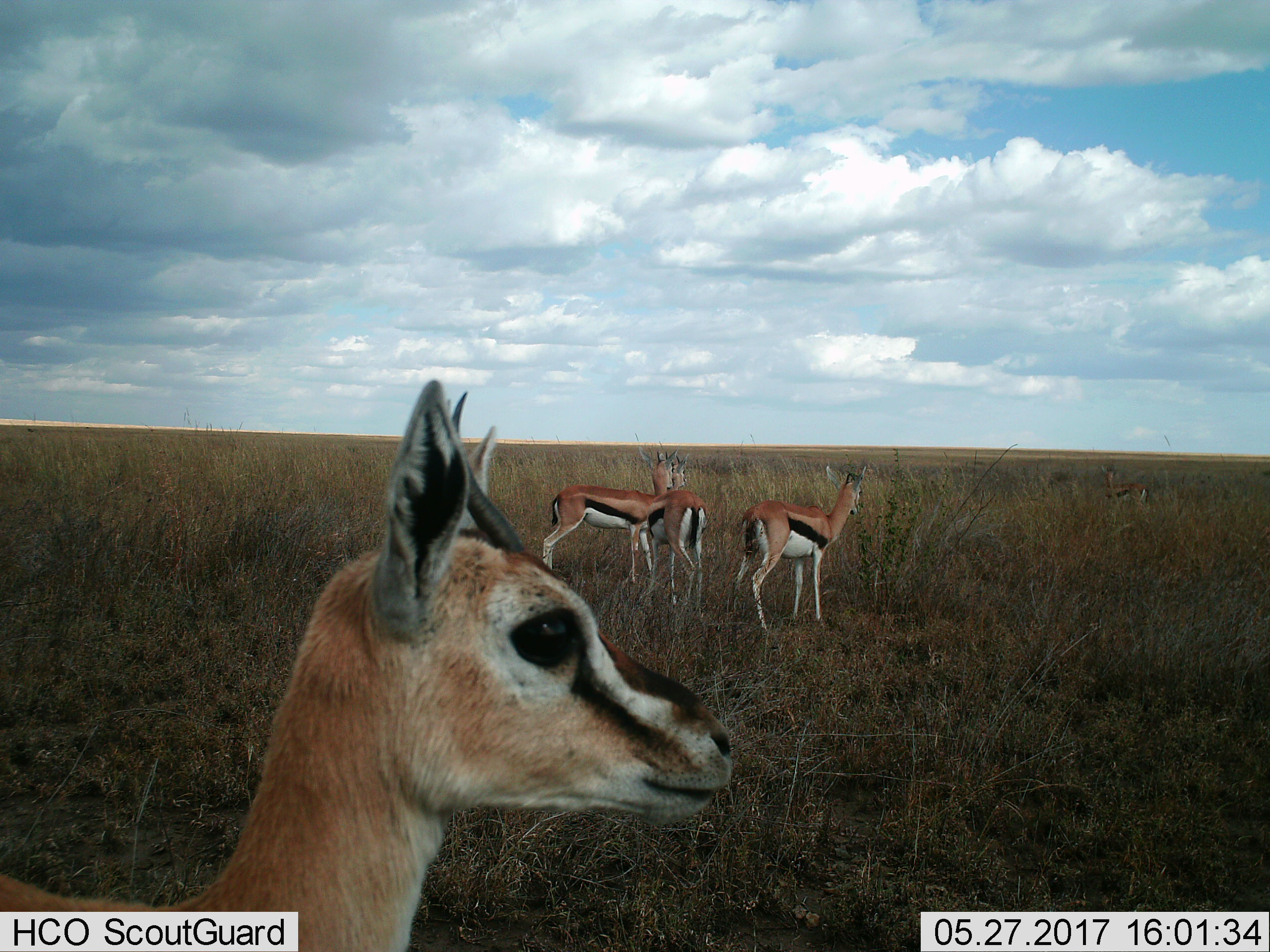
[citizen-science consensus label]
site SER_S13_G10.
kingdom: Animalia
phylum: Chordata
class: Mammalia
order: Artiodactyla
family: Bovidae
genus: Eudorcas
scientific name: Eudorcas thomsonii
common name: thomson's gazelle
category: gazellethomsons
Gazellethomsons (thomson's gazelle) (Eudorcas thomsonii), count 4. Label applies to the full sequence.